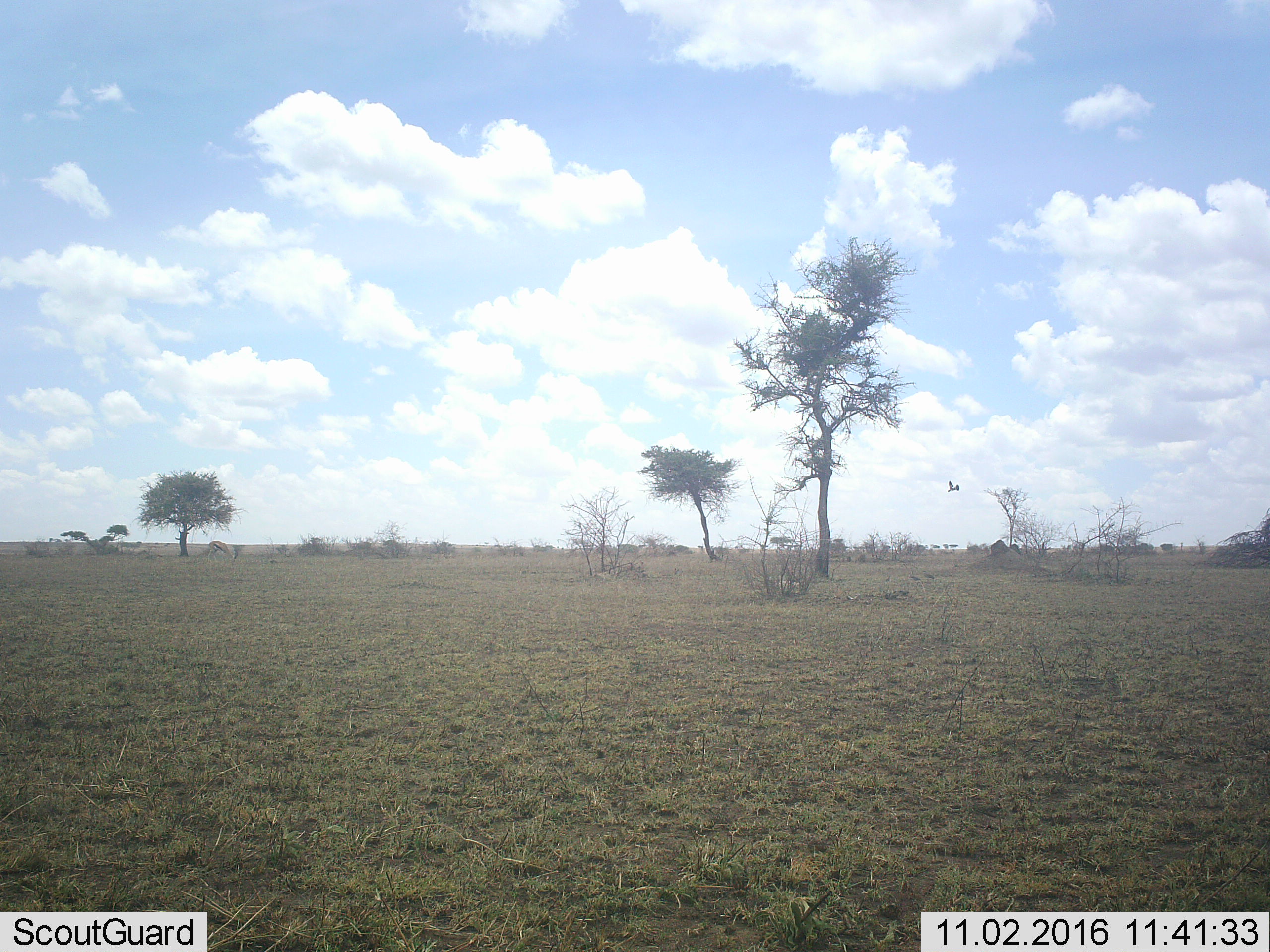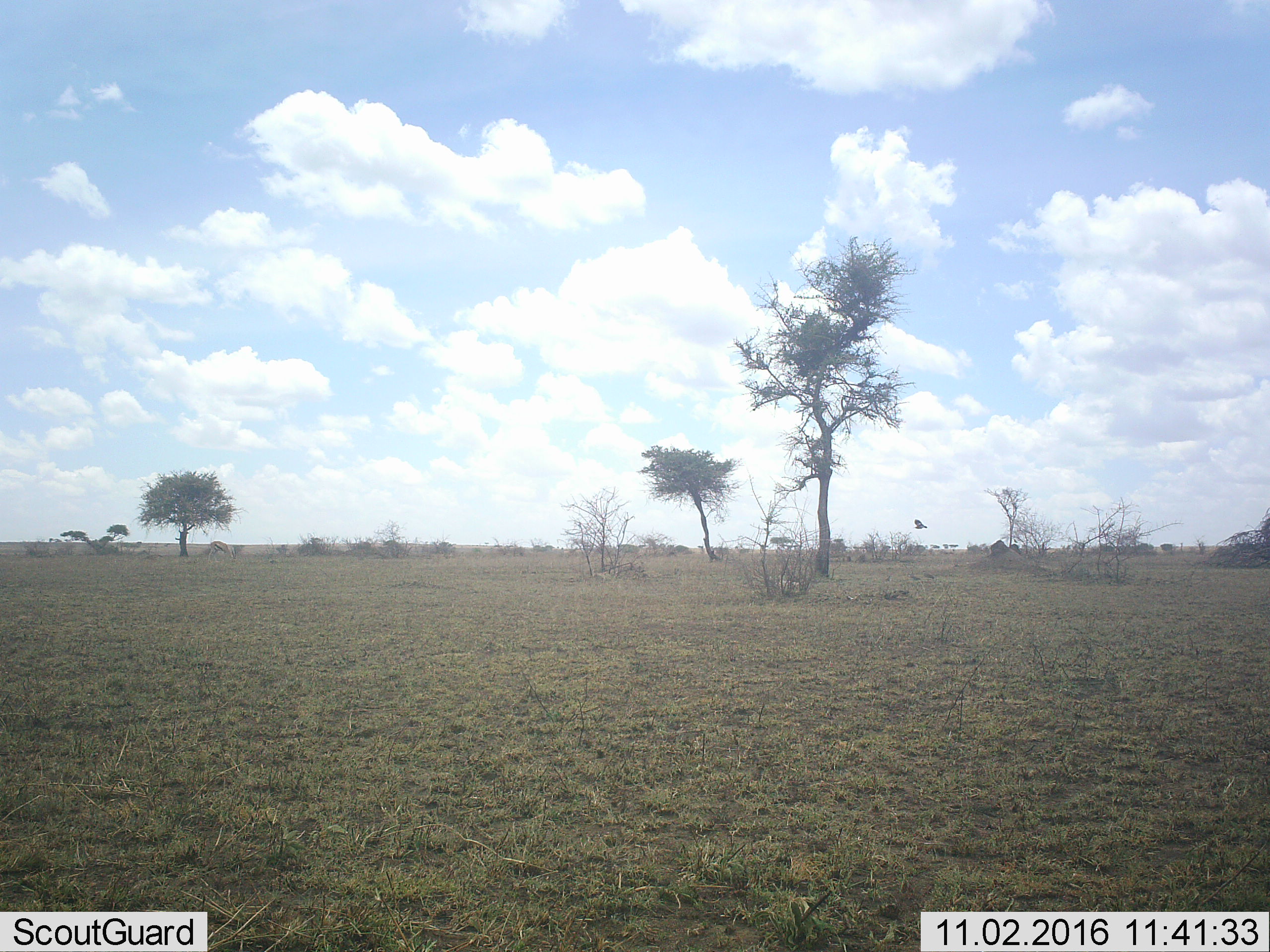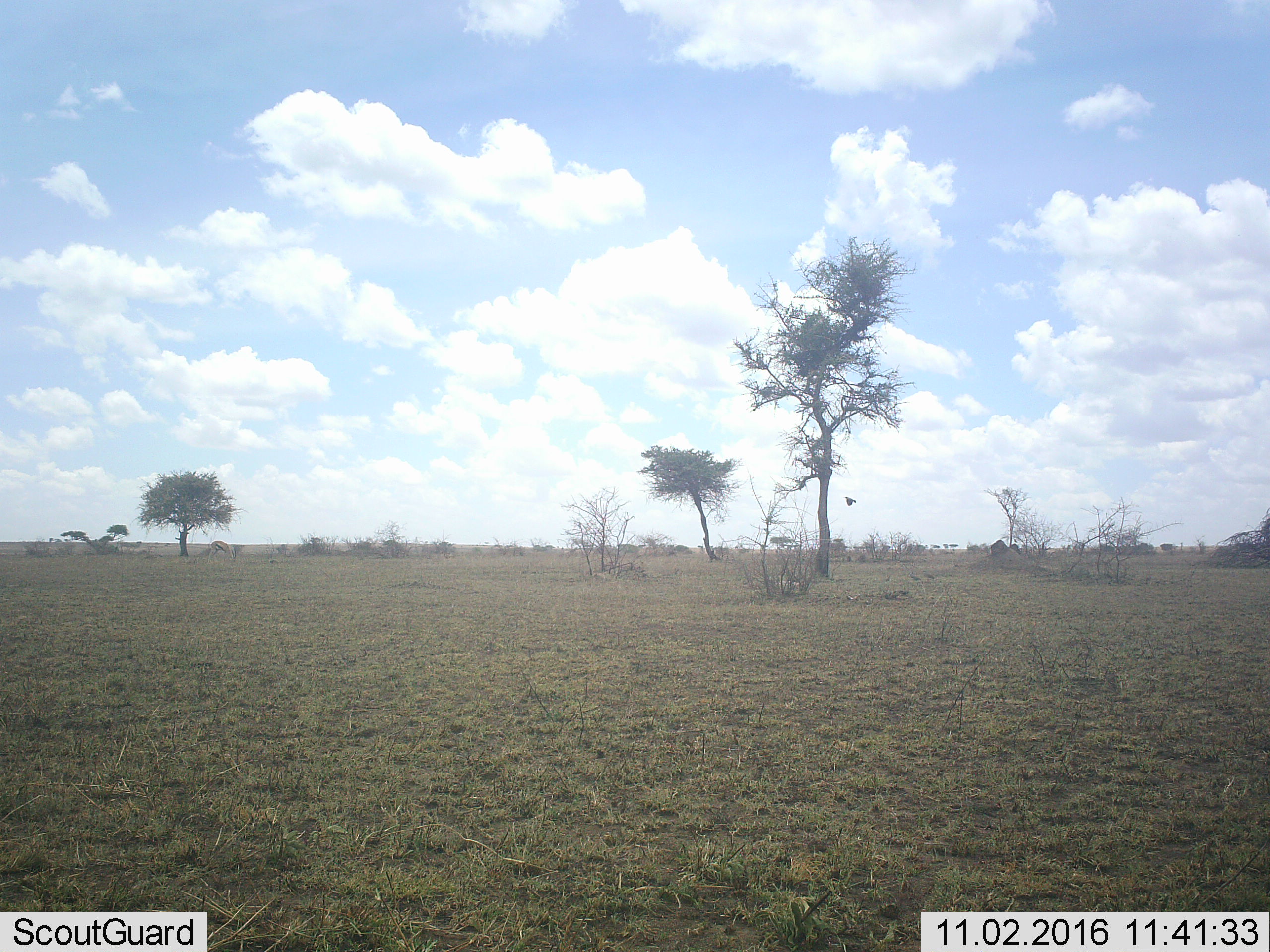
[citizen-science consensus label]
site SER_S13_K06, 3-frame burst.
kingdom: Animalia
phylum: Chordata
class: Aves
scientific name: Aves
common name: bird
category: birdother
Birdother (bird) (Aves), count 1. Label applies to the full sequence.